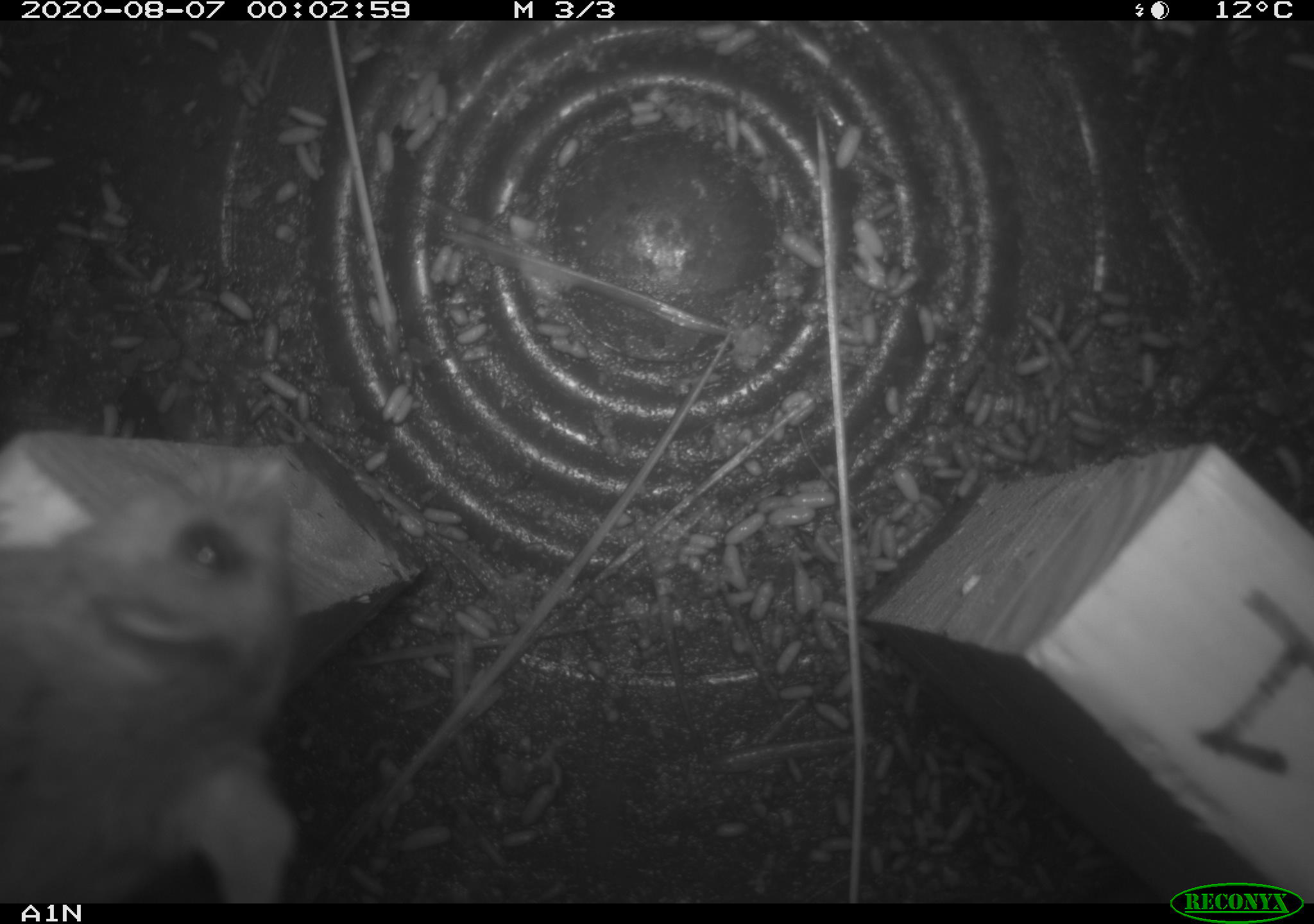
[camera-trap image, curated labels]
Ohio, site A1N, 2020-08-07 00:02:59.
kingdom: Animalia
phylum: Chordata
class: Mammalia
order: Rodentia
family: Cricetidae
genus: Peromyscus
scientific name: Peromyscus leucopus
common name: white-footed mouse